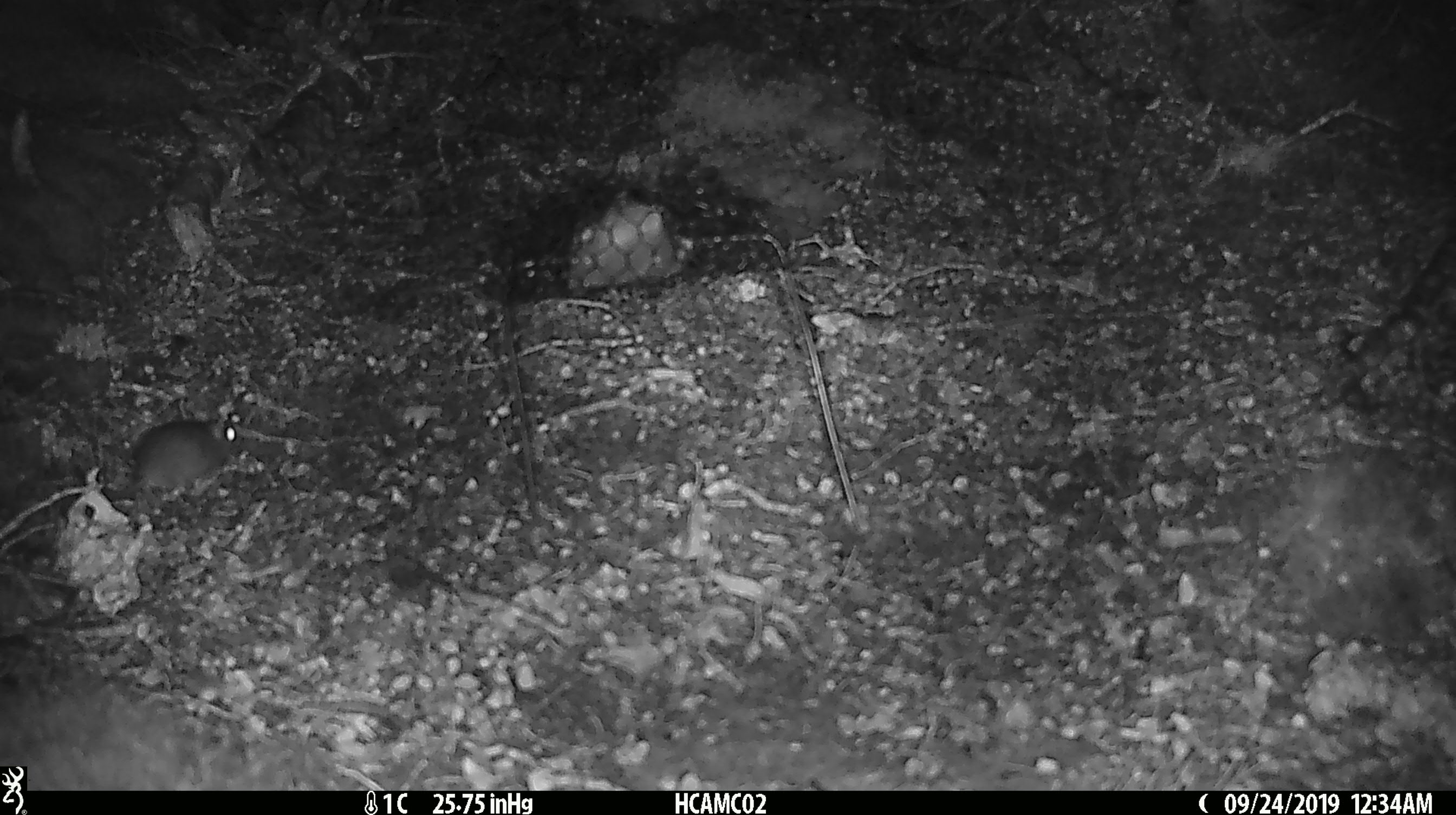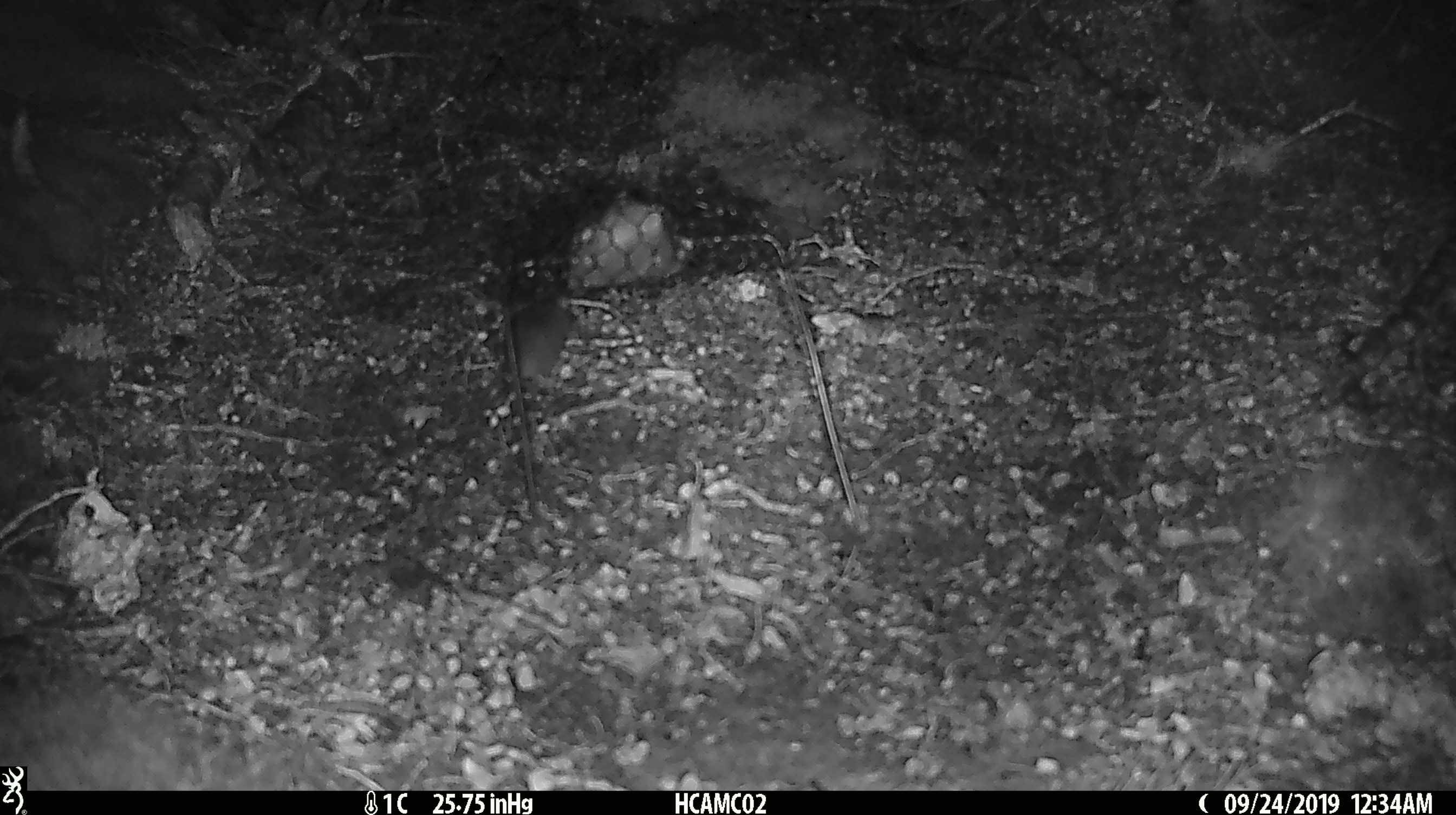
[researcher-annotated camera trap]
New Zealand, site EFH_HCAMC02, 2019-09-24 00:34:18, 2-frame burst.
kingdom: Animalia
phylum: Chordata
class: Mammalia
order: Rodentia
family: Muridae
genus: Mus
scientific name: Mus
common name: mouse